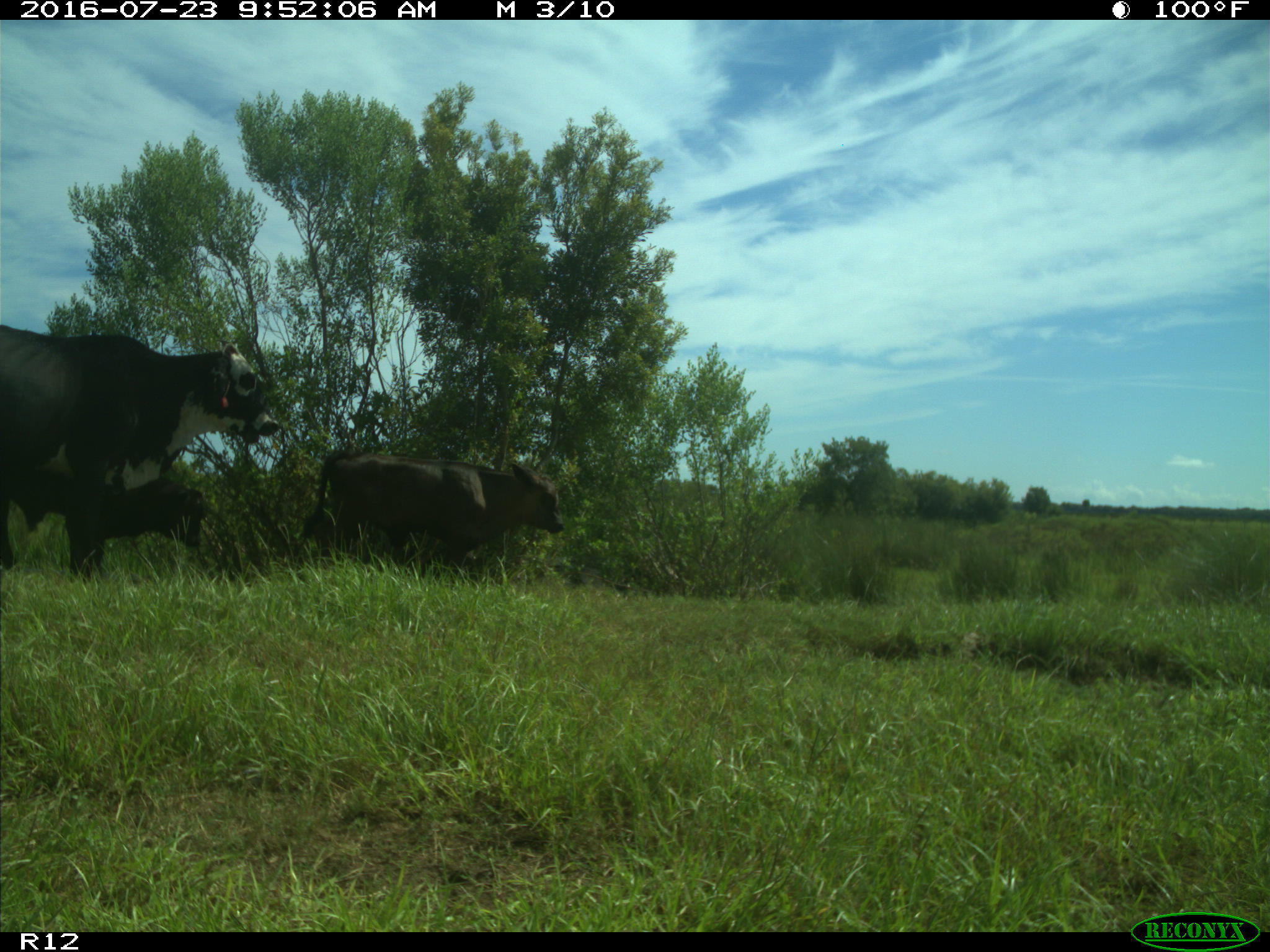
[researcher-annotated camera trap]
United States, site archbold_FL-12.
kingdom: Animalia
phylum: Chordata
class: Mammalia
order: Artiodactyla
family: Bovidae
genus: Bos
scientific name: Bos taurus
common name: domestic cow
Bos taurus (domestic cow).